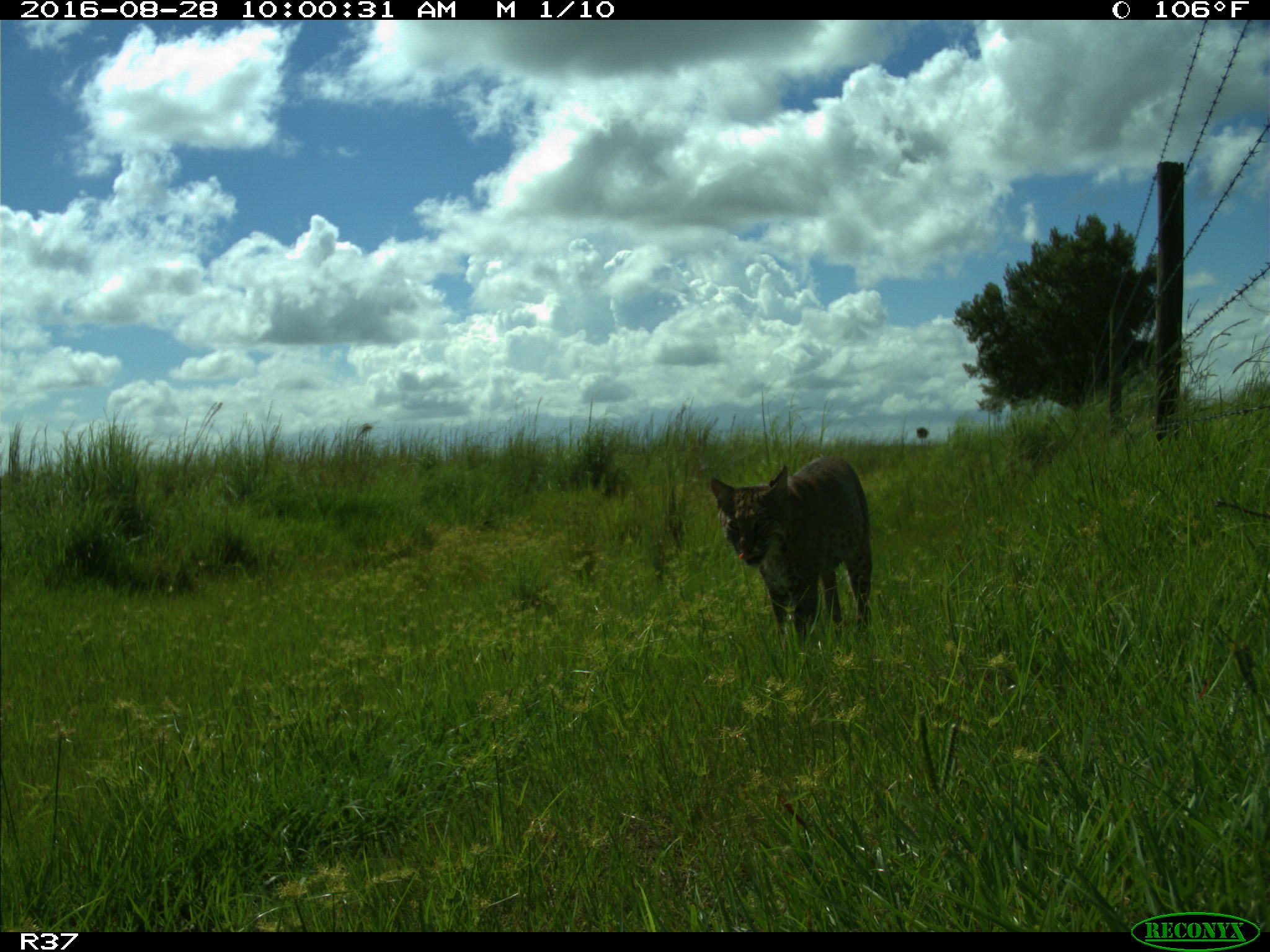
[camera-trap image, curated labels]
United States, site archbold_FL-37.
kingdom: Animalia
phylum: Chordata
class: Mammalia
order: Carnivora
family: Felidae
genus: Lynx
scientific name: Lynx rufus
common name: bobcat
Lynx rufus (bobcat).